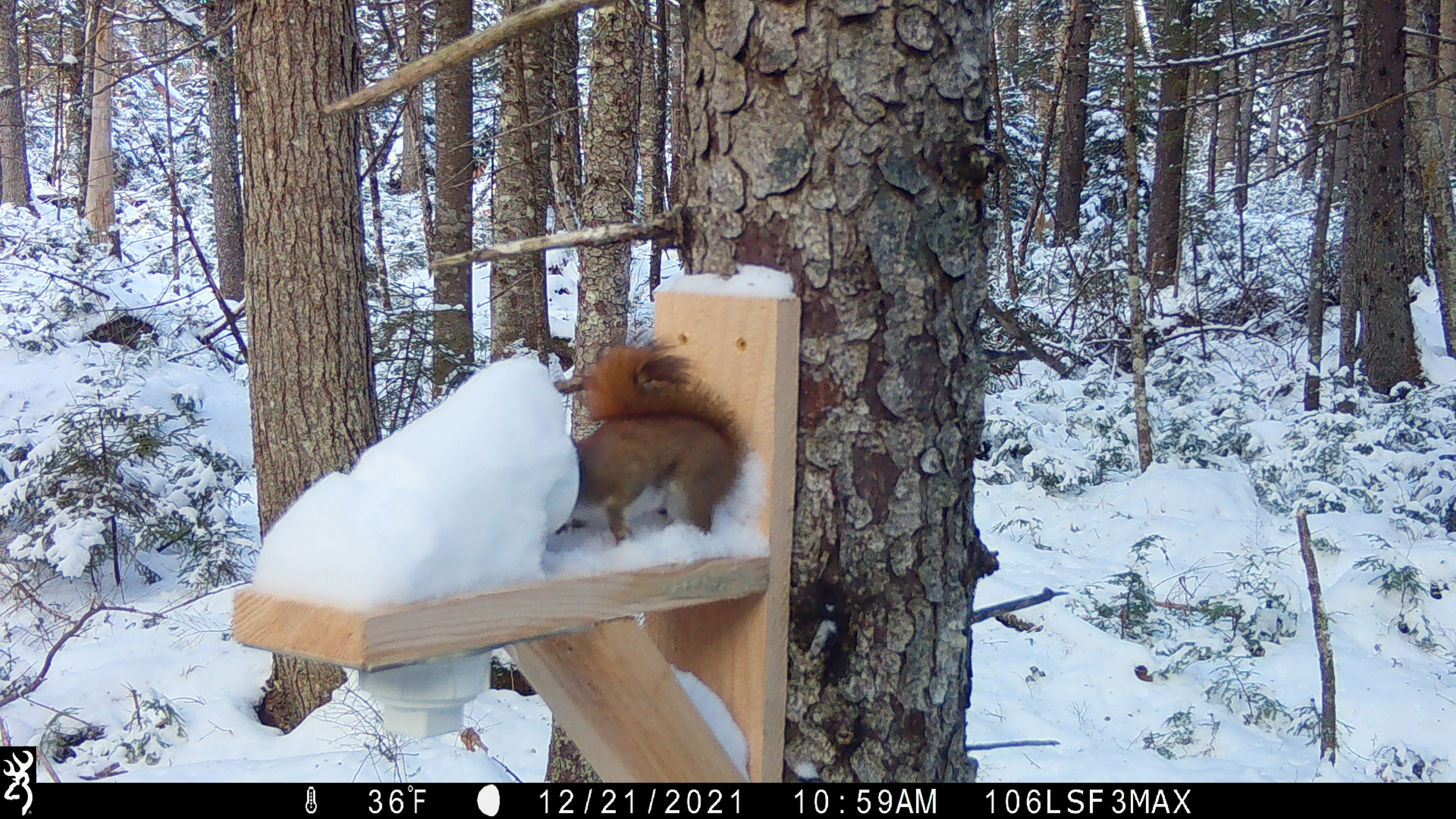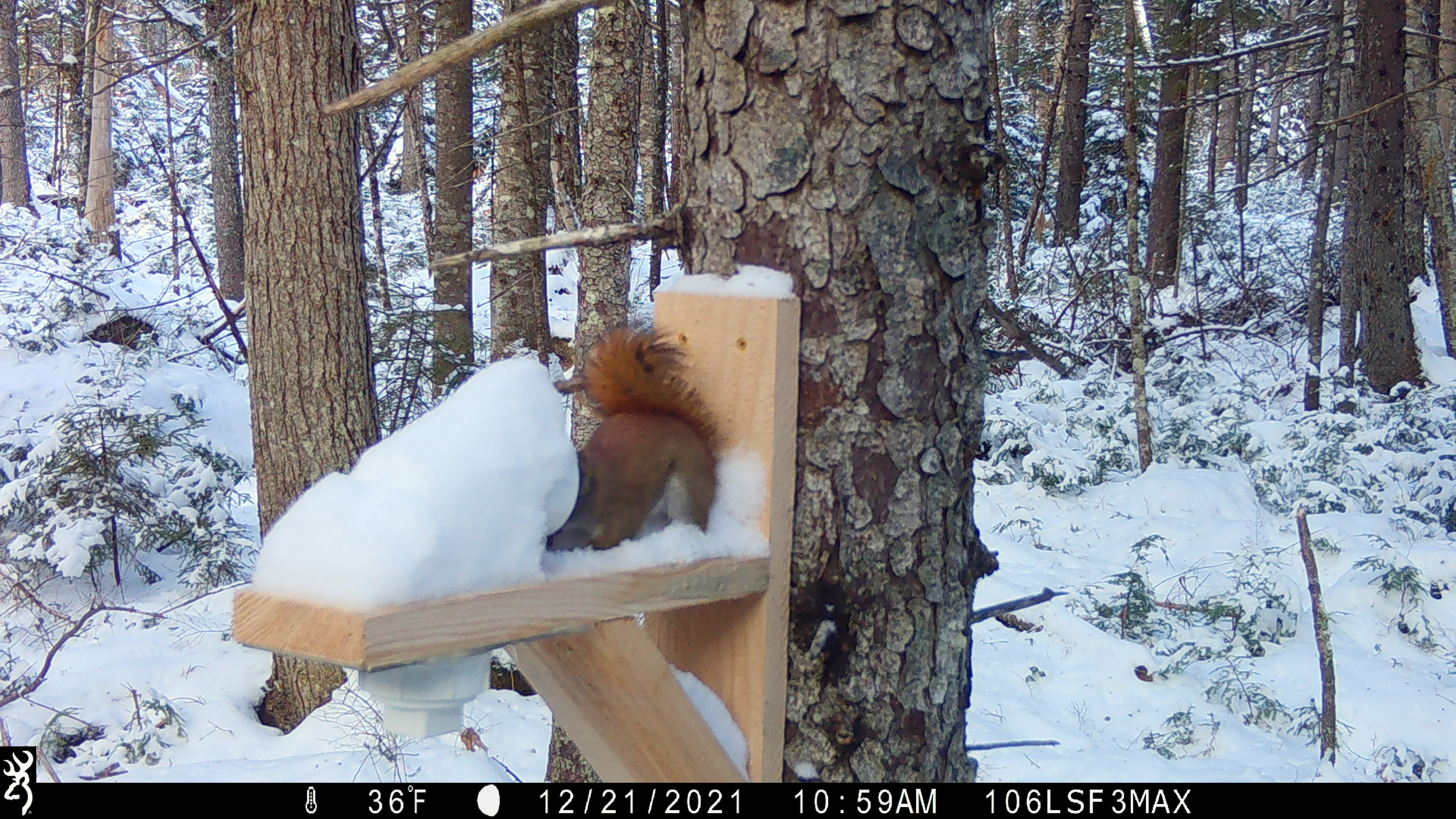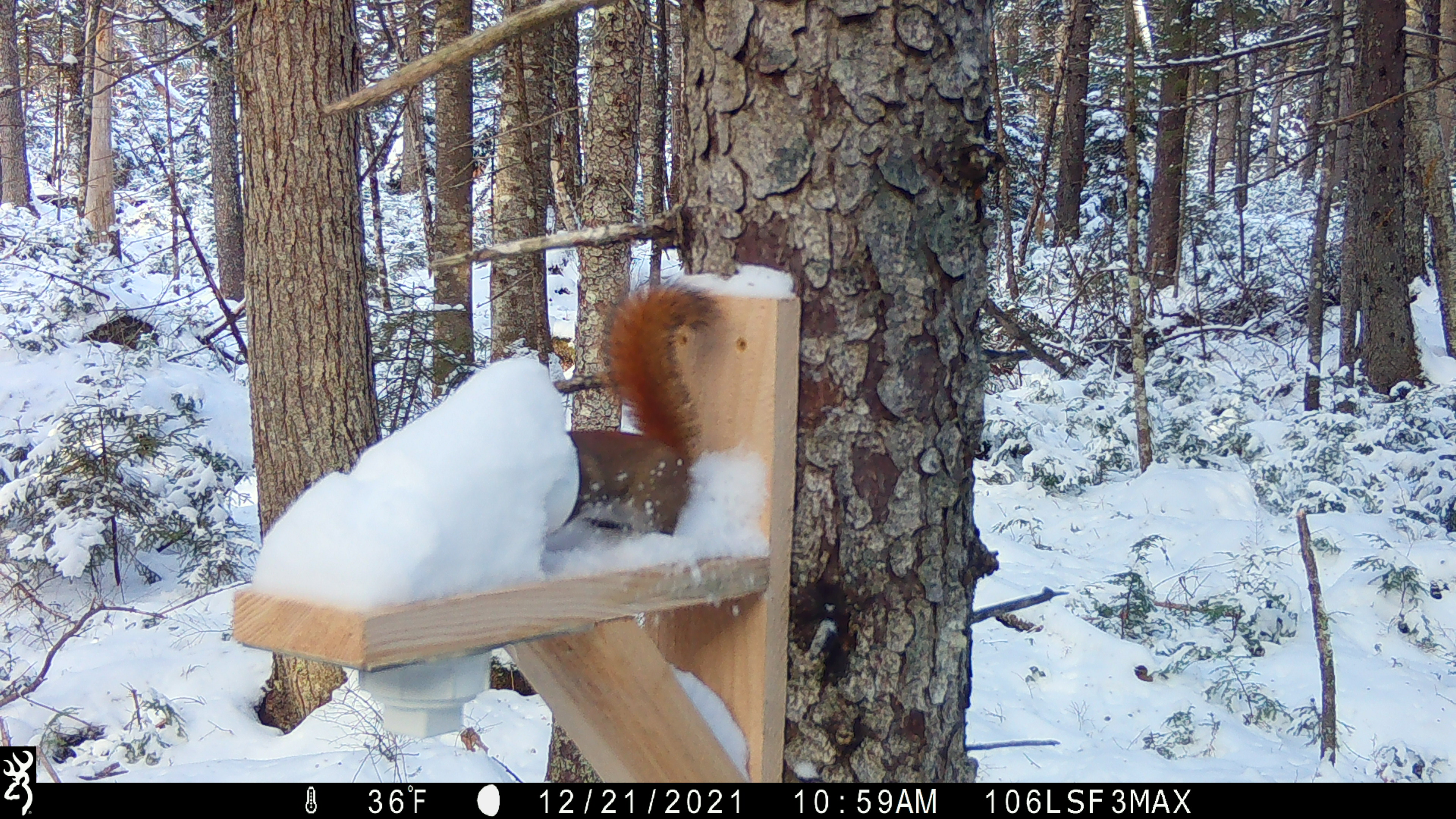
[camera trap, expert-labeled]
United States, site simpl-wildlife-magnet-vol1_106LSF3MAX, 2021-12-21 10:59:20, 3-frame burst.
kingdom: Animalia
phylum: Chordata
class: Mammalia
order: Rodentia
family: Sciuridae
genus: Tamiasciurus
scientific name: Tamiasciurus hudsonicus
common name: red squirrel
Red squirrel (Tamiasciurus hudsonicus).